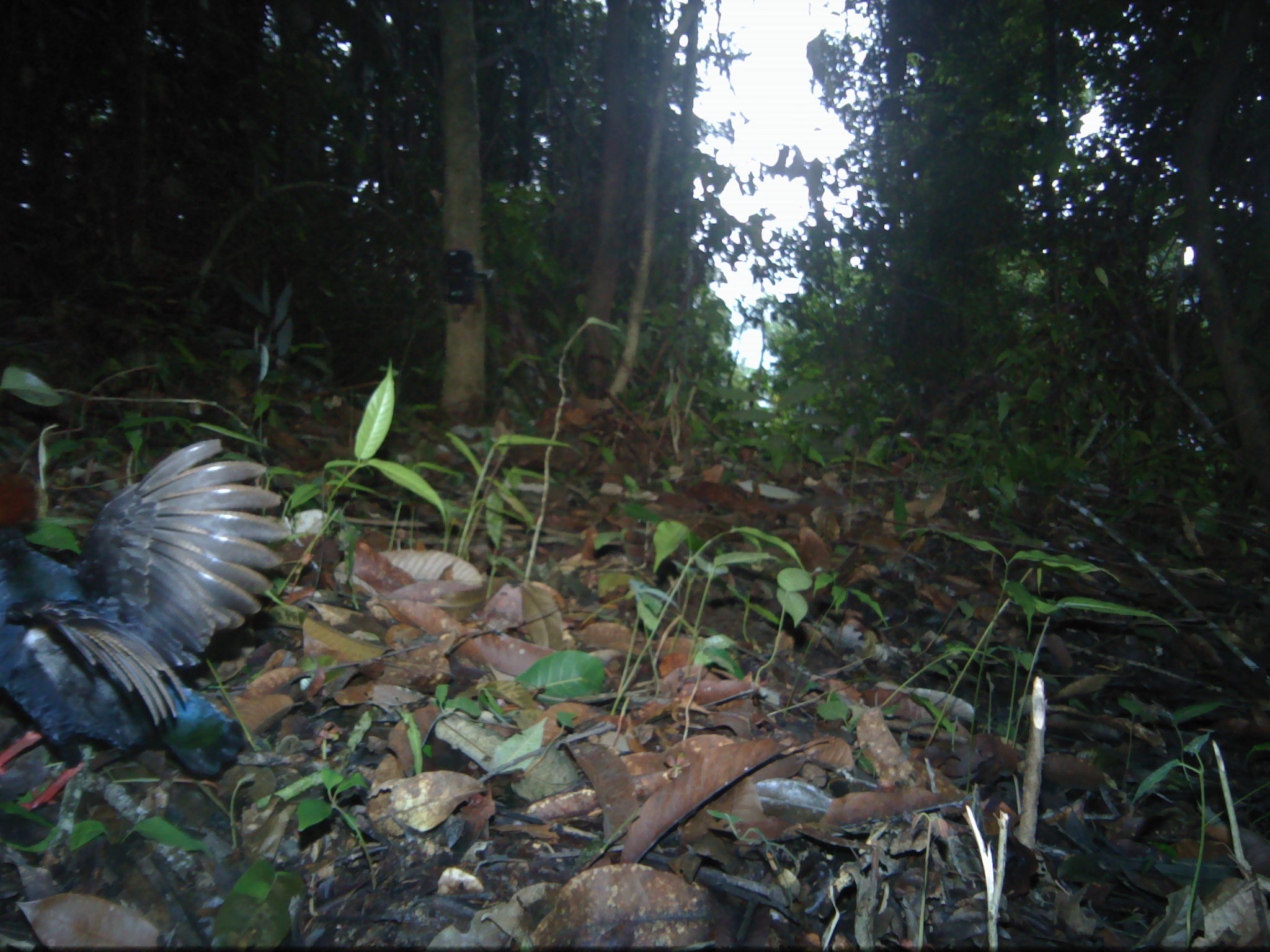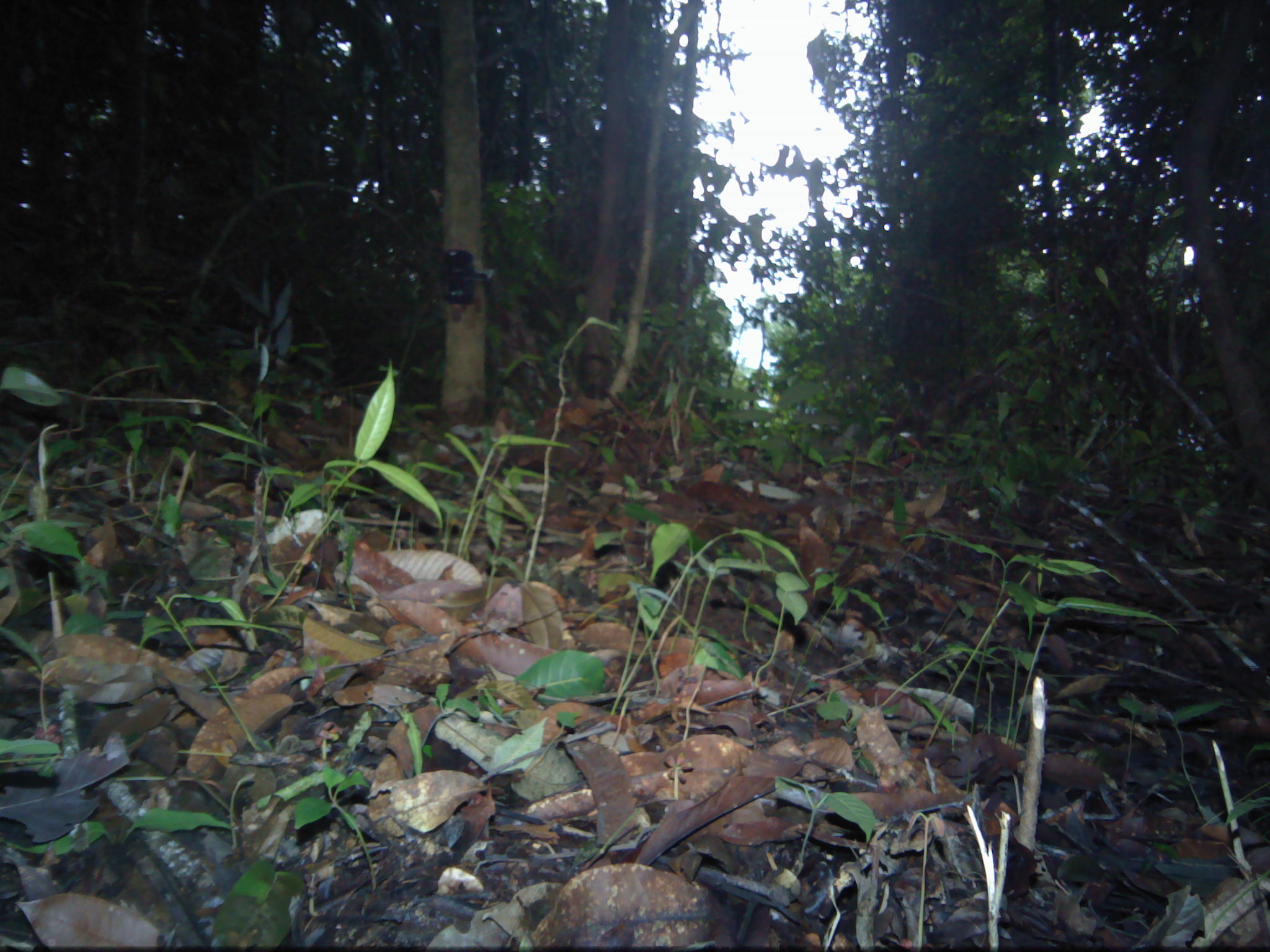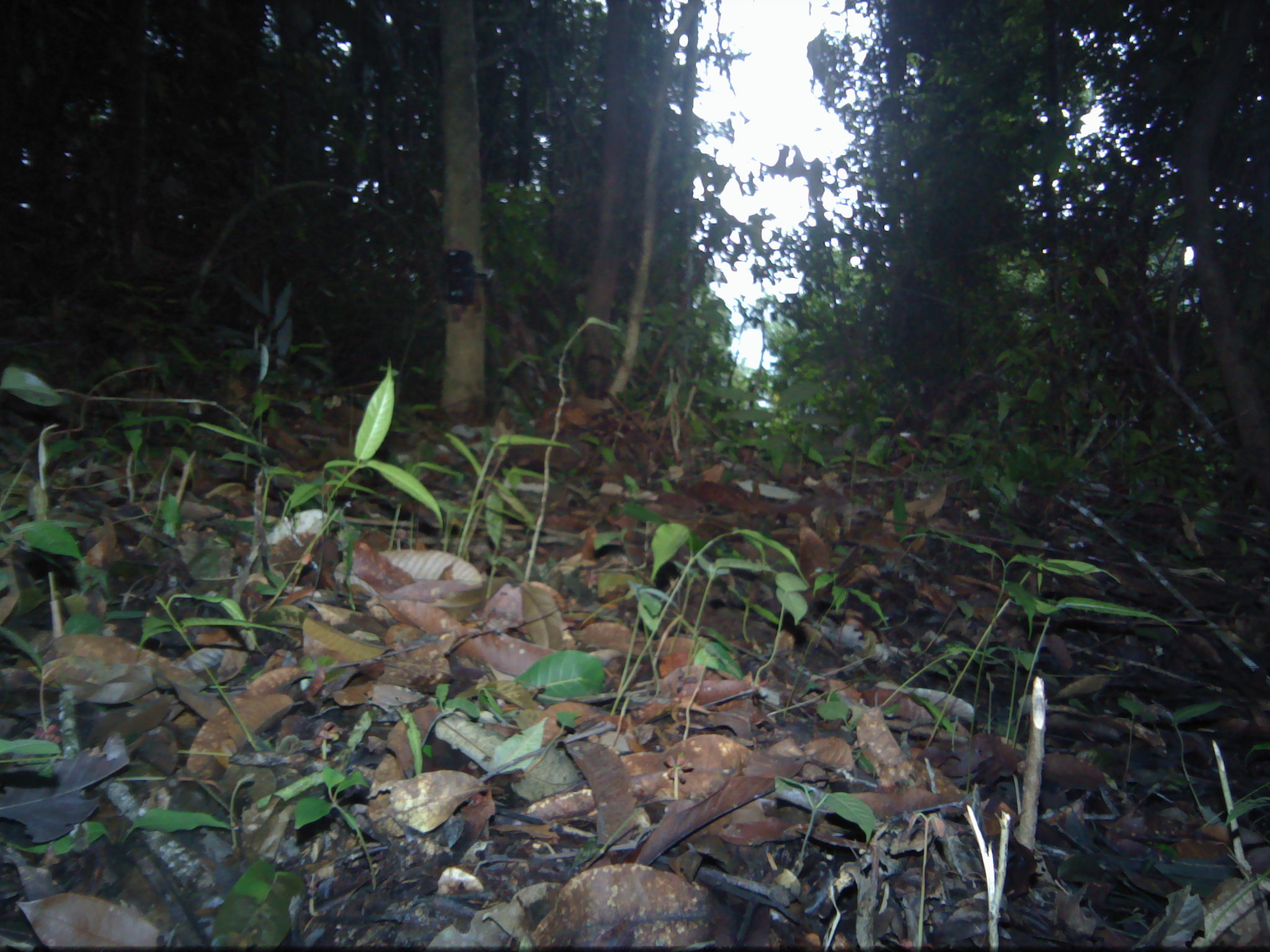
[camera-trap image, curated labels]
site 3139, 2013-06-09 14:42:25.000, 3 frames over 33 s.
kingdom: Animalia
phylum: Chordata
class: Aves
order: Galliformes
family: Phasianidae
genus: Rollulus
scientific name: Rollulus rouloul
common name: crested partridge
Rollulus rouloul (crested partridge), count 1.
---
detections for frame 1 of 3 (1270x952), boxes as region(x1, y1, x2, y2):
rollulus rouloul: region(0, 429, 295, 815)